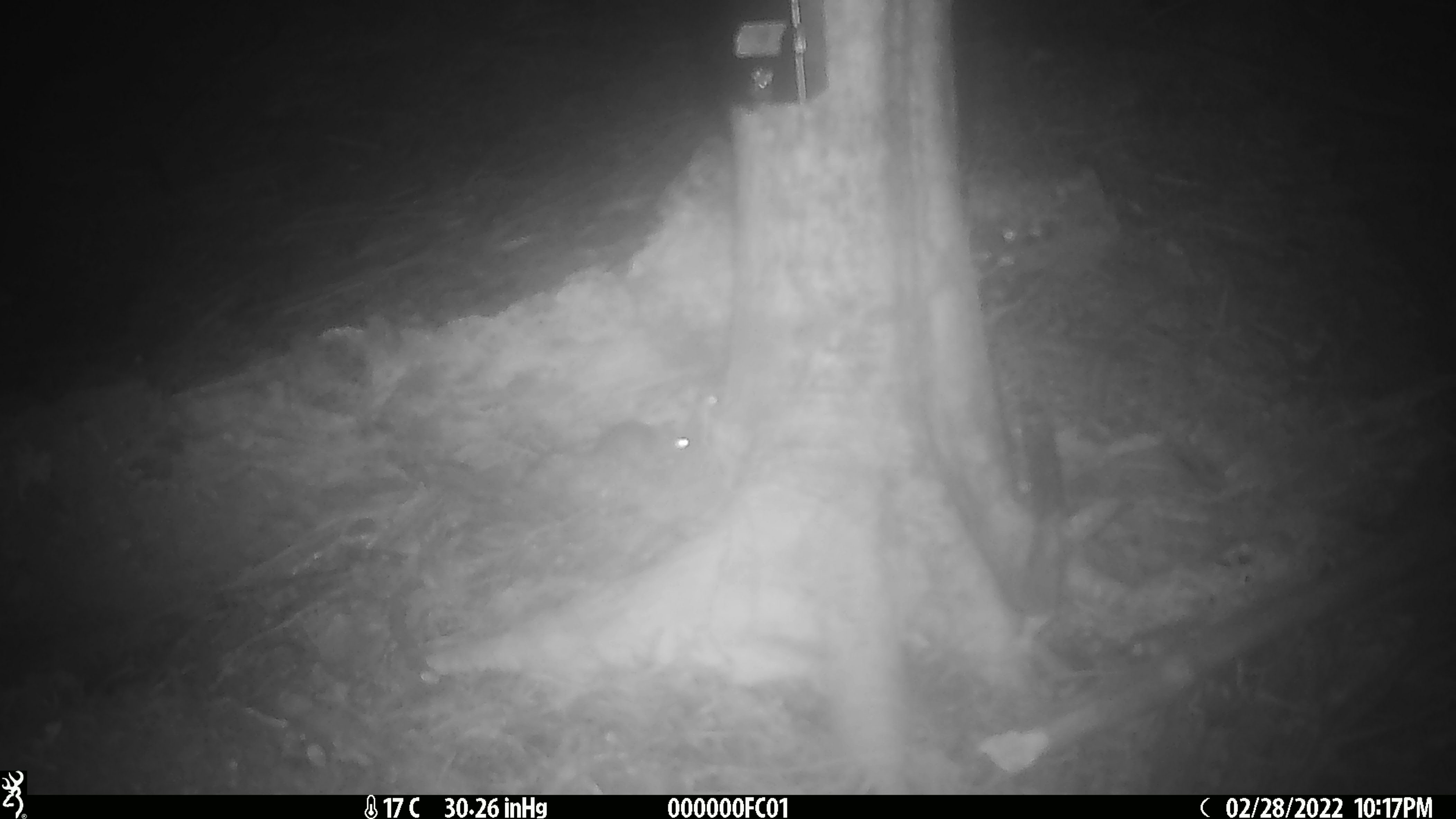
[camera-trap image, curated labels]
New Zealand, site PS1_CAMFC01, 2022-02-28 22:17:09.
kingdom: Animalia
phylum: Chordata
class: Mammalia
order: Rodentia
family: Muridae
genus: Mus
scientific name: Mus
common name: mouse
Mouse (Mus).